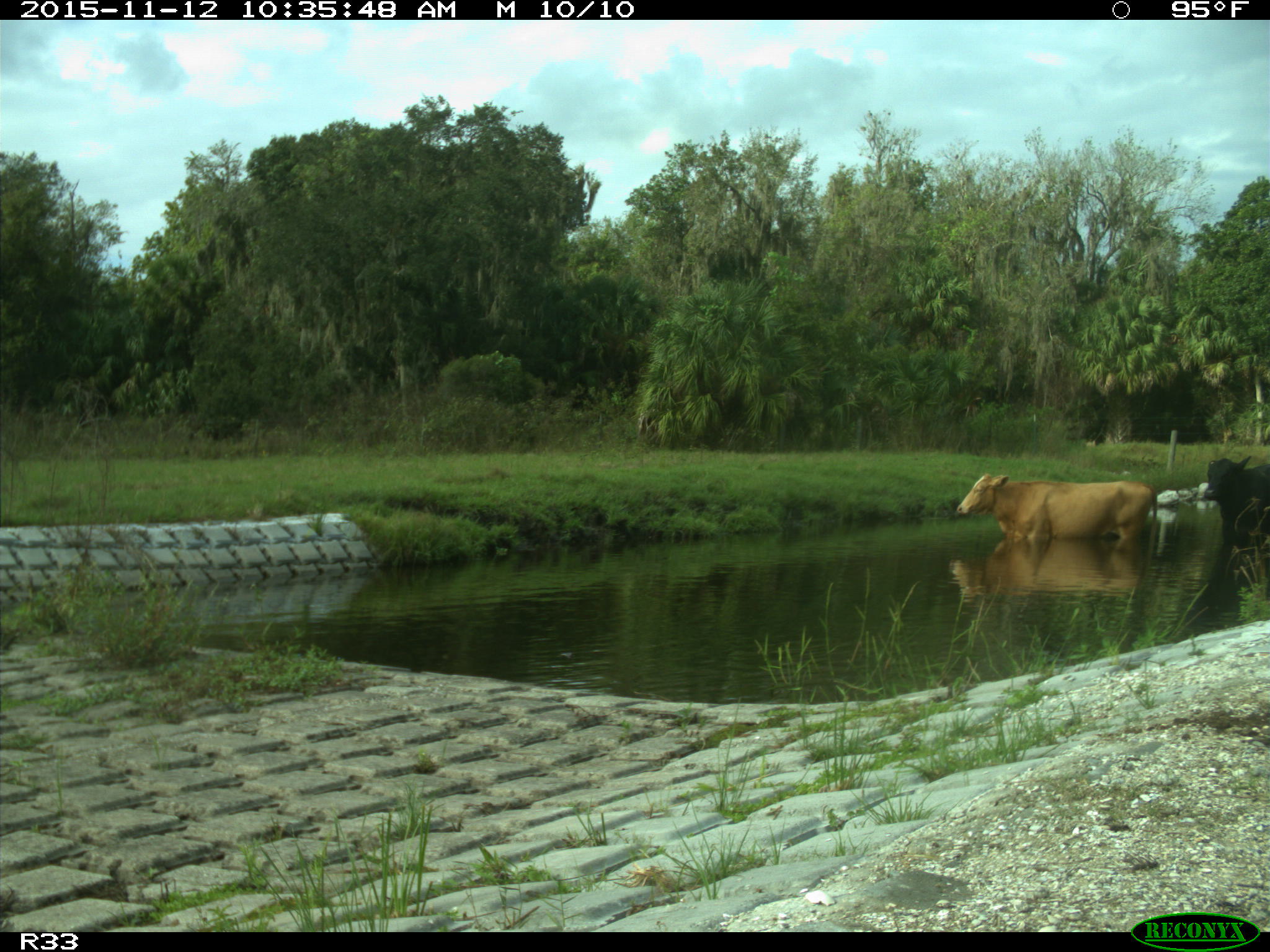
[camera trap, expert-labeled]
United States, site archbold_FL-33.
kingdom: Animalia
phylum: Chordata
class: Mammalia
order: Artiodactyla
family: Bovidae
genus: Bos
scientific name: Bos taurus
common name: domestic cow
Bos taurus (domestic cow).